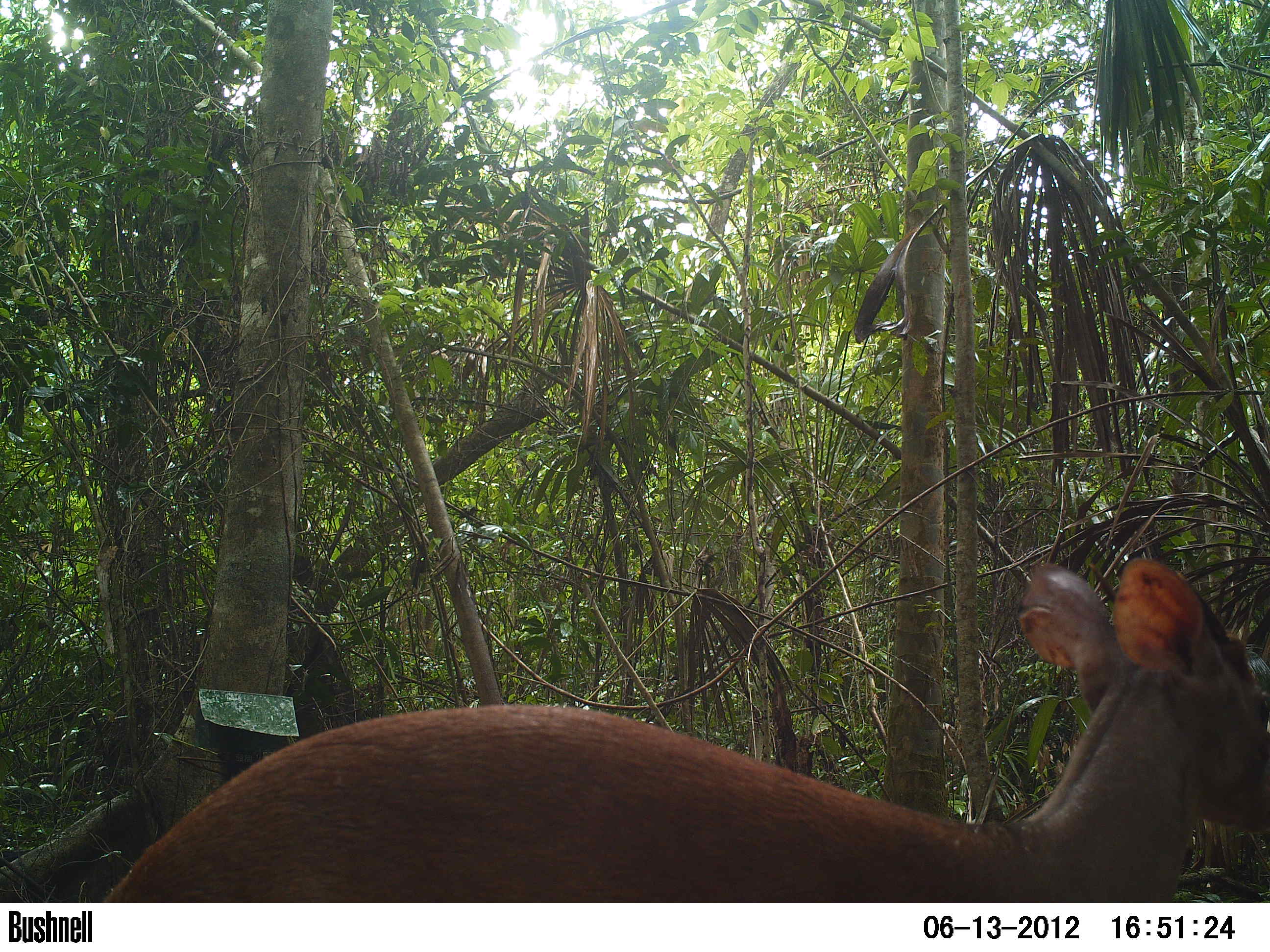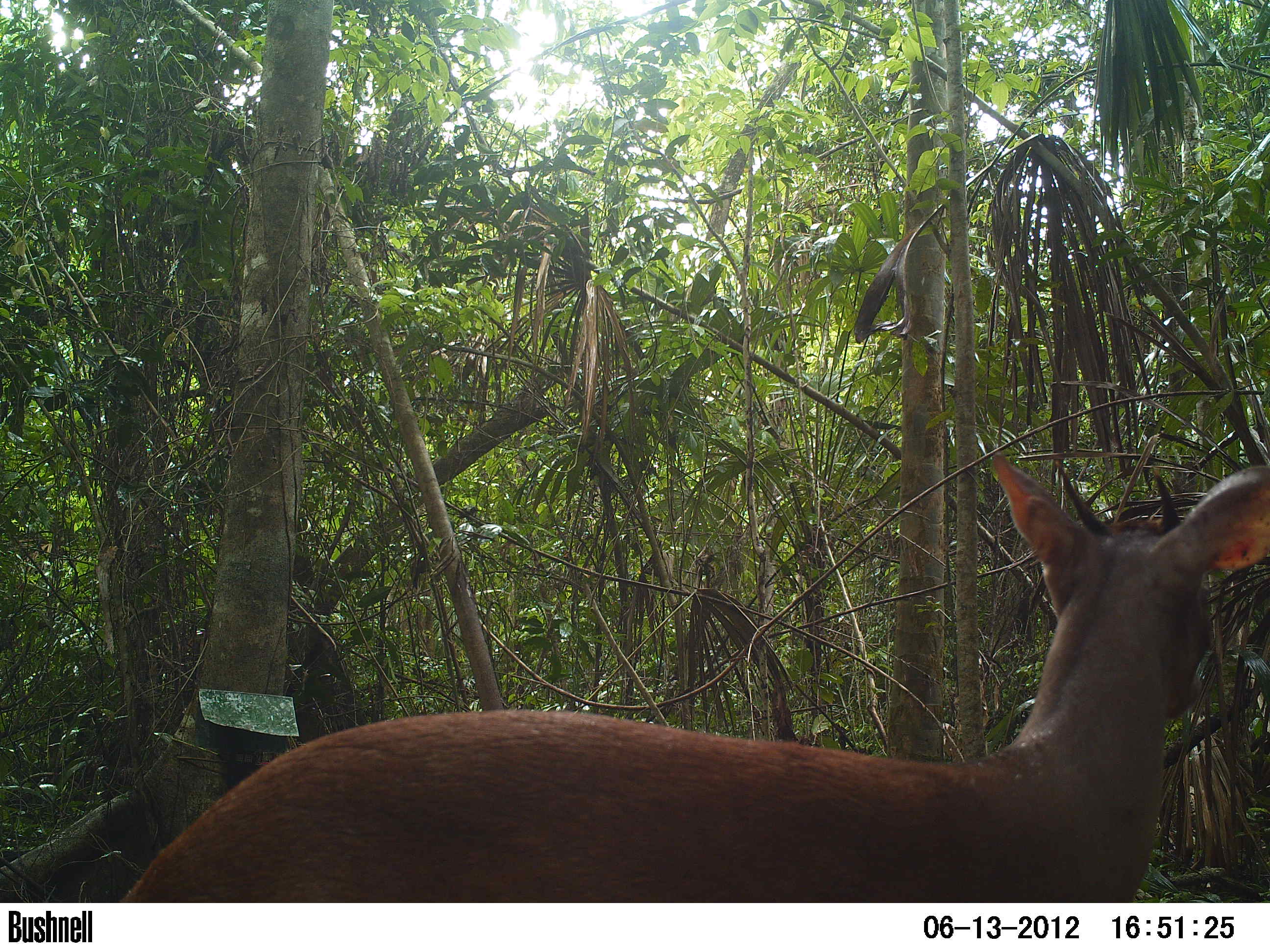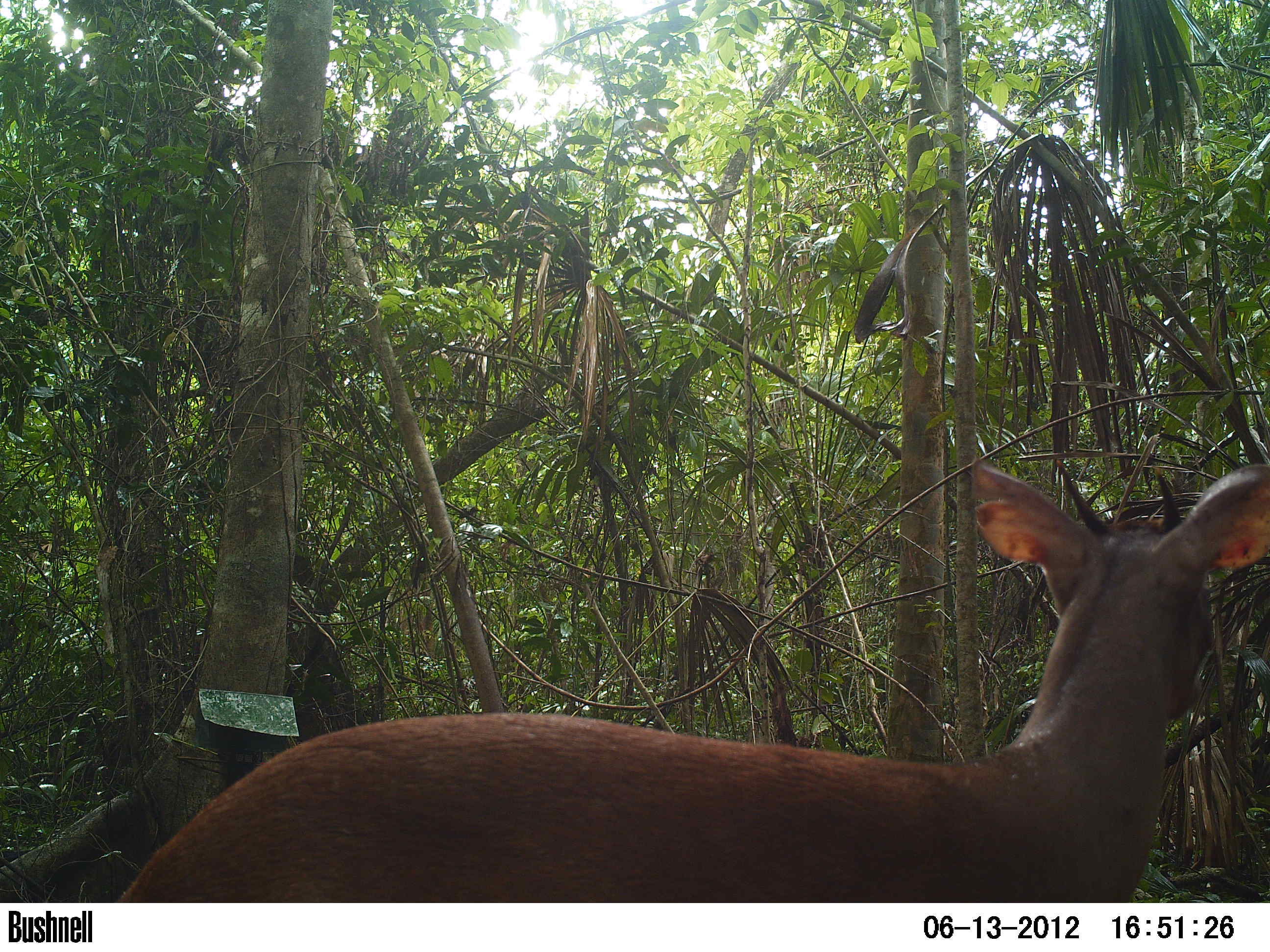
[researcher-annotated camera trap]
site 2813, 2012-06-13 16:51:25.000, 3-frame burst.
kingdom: Animalia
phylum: Chordata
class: Mammalia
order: Artiodactyla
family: Cervidae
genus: Mazama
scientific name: Mazama temama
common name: central american red brocket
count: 1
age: adult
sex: male